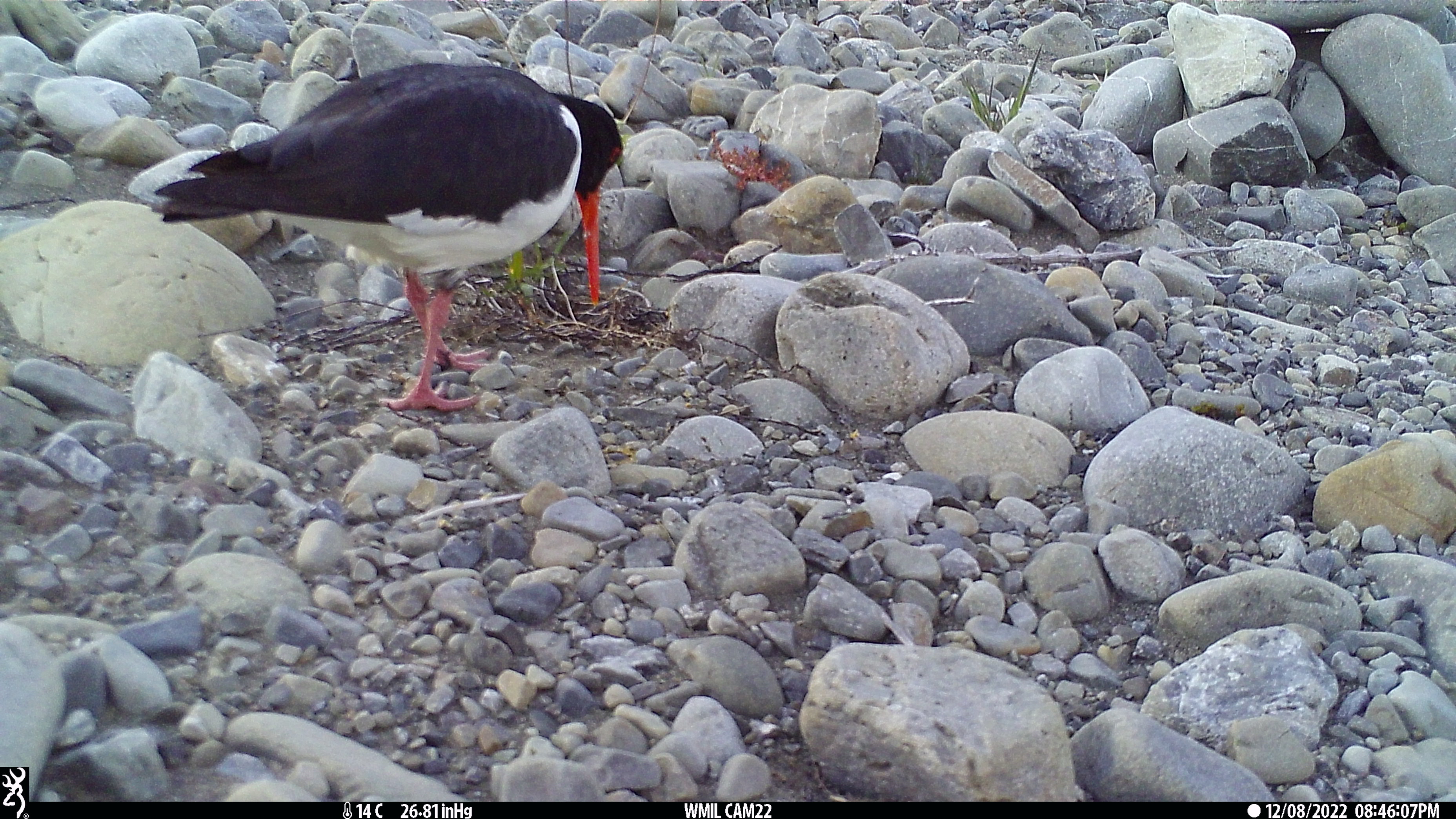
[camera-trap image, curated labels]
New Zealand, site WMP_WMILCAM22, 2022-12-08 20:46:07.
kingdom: Animalia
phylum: Chordata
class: Aves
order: Charadriiformes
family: Haematopodidae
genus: Haematopus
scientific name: Haematopus unicolor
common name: variable oystercatcher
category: oystercatcher